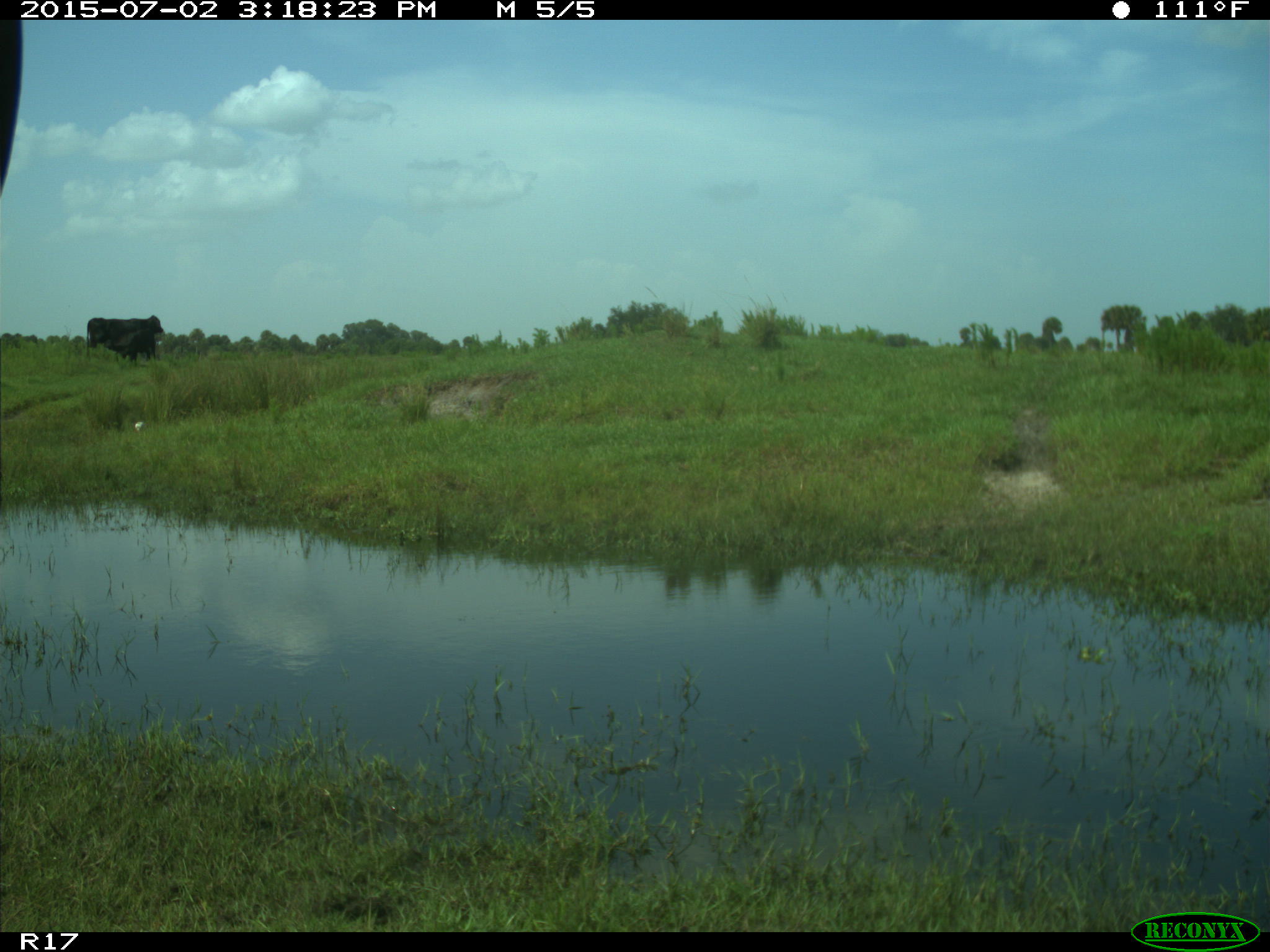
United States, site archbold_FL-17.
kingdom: Animalia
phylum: Chordata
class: Mammalia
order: Artiodactyla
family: Bovidae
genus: Bos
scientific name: Bos taurus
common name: domestic cow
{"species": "Bos taurus (domestic cow)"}